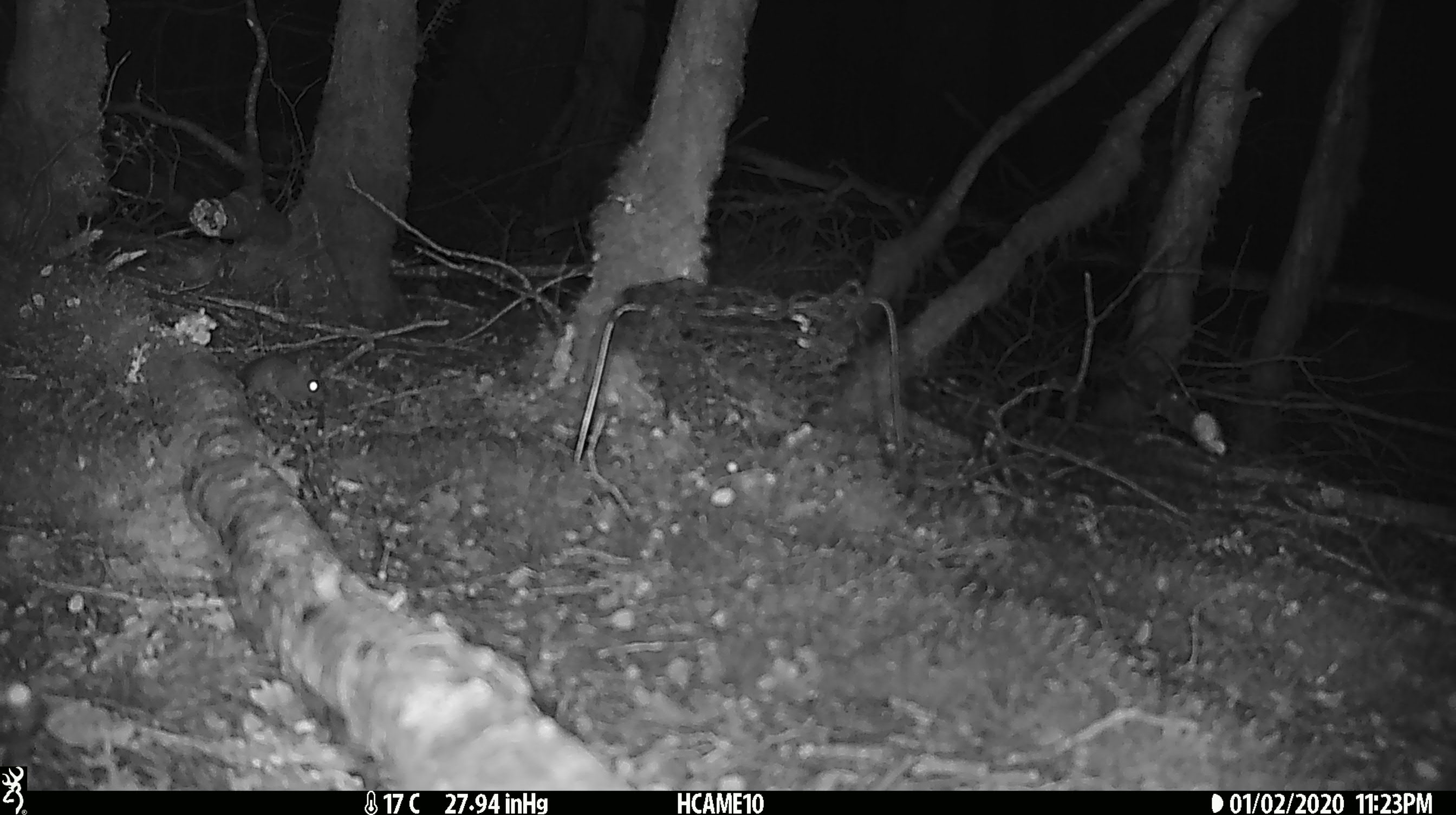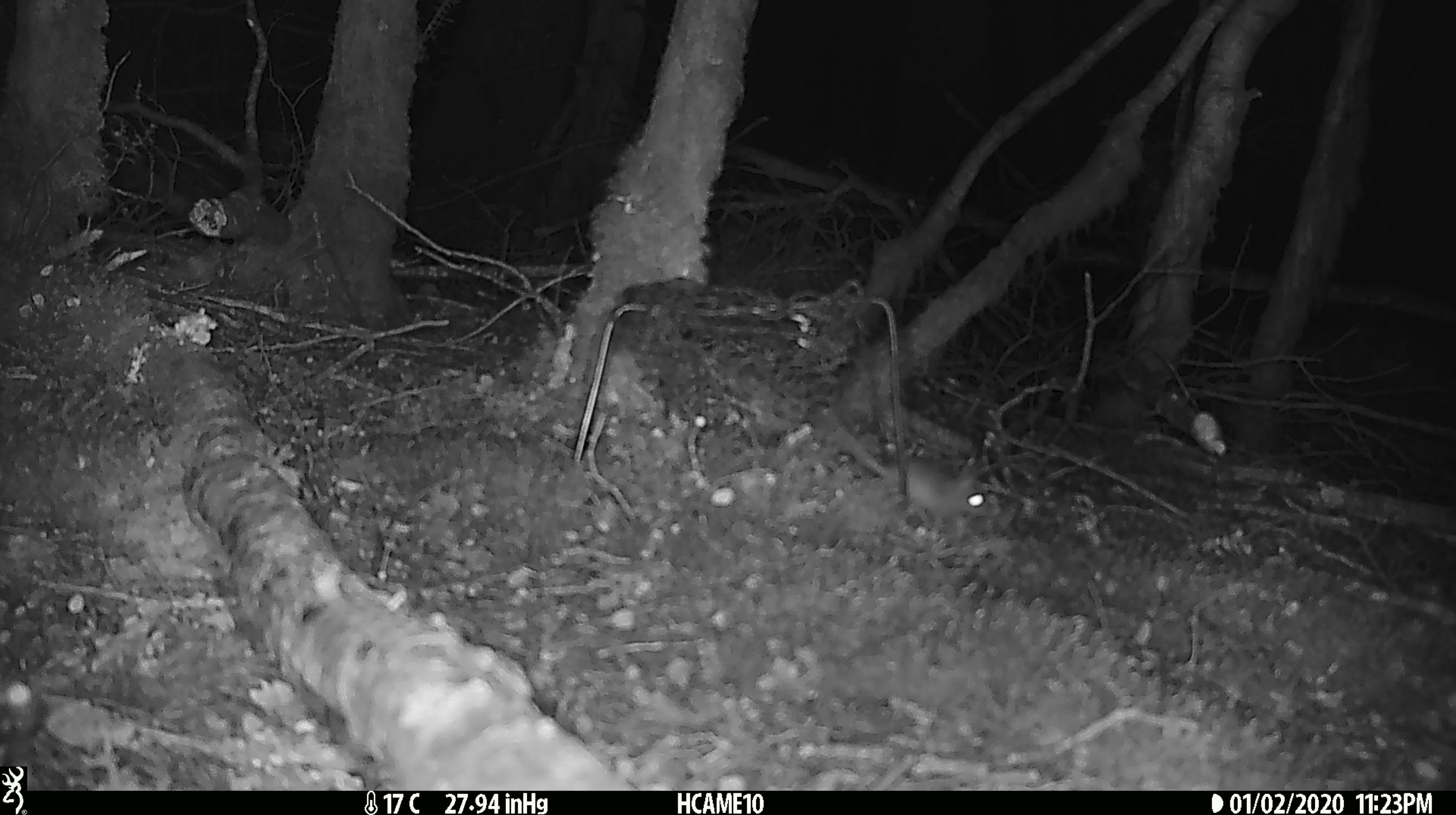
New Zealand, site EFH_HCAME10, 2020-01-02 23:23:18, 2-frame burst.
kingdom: Animalia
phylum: Chordata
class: Mammalia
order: Rodentia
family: Muridae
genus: Mus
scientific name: Mus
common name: mouse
Mouse (Mus).